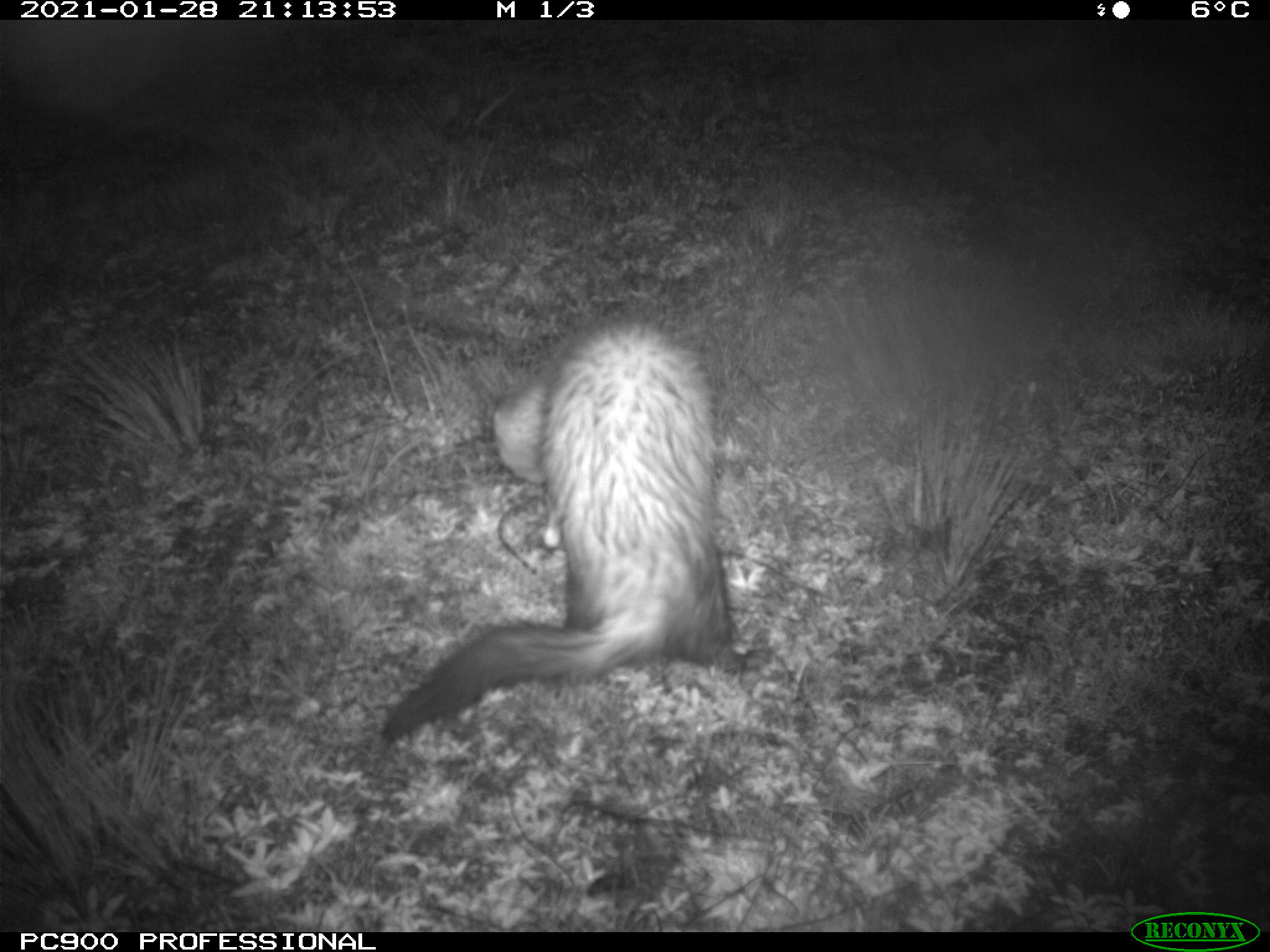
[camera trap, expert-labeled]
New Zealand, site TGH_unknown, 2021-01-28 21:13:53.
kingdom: Animalia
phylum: Chordata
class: Mammalia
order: Carnivora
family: Mustelidae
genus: Mustela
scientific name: Mustela furo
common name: ferret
Ferret (Mustela furo).